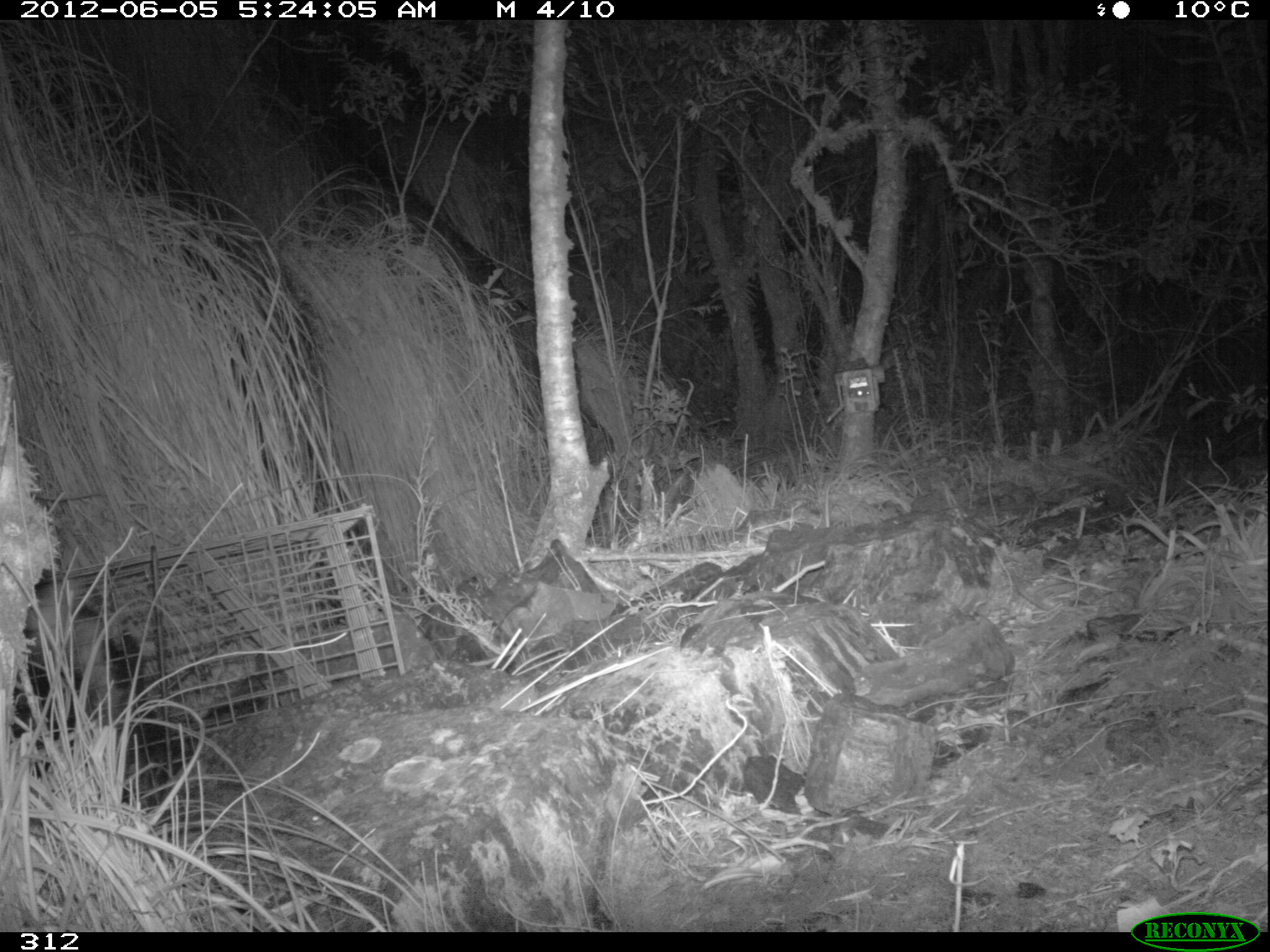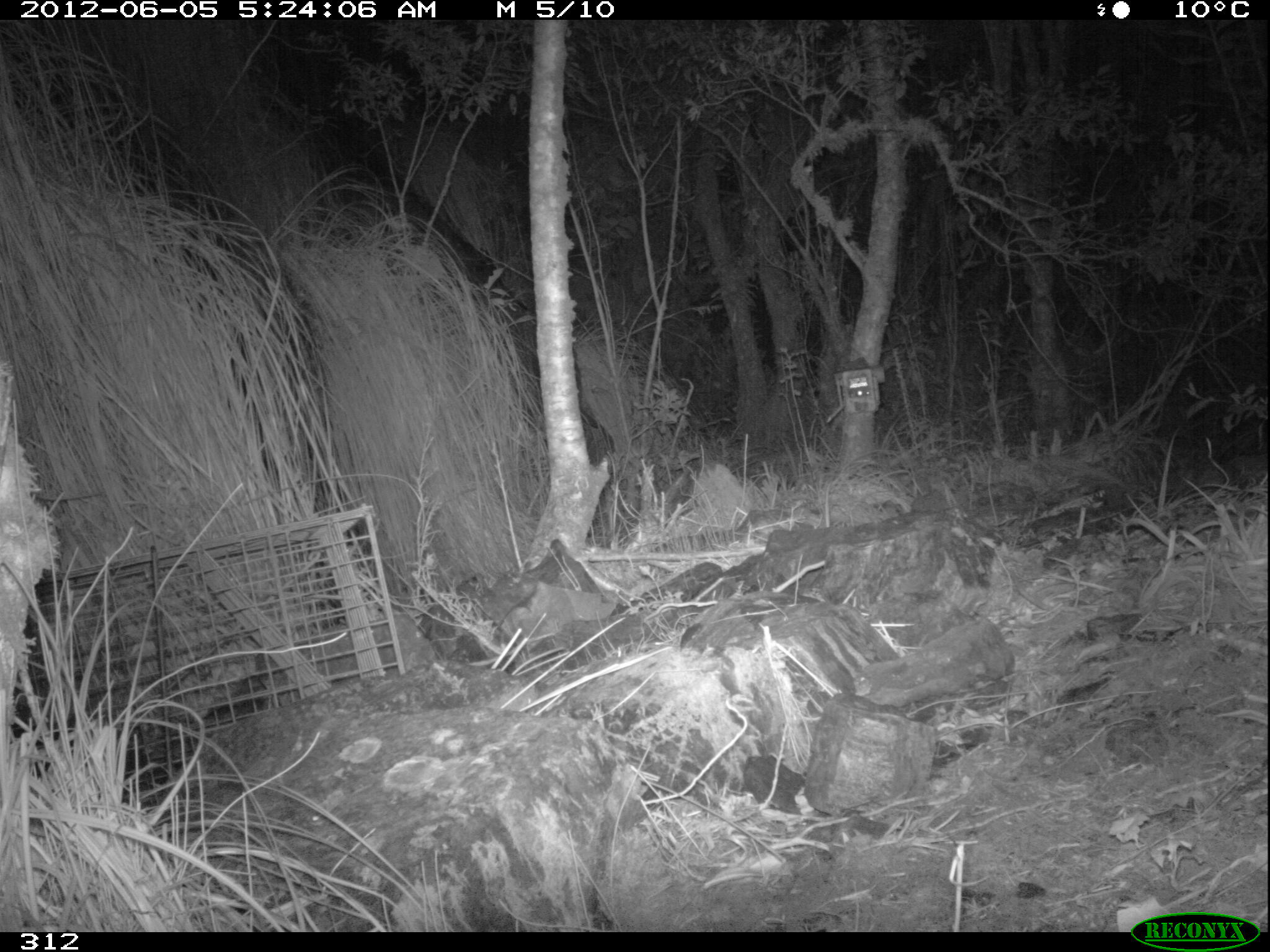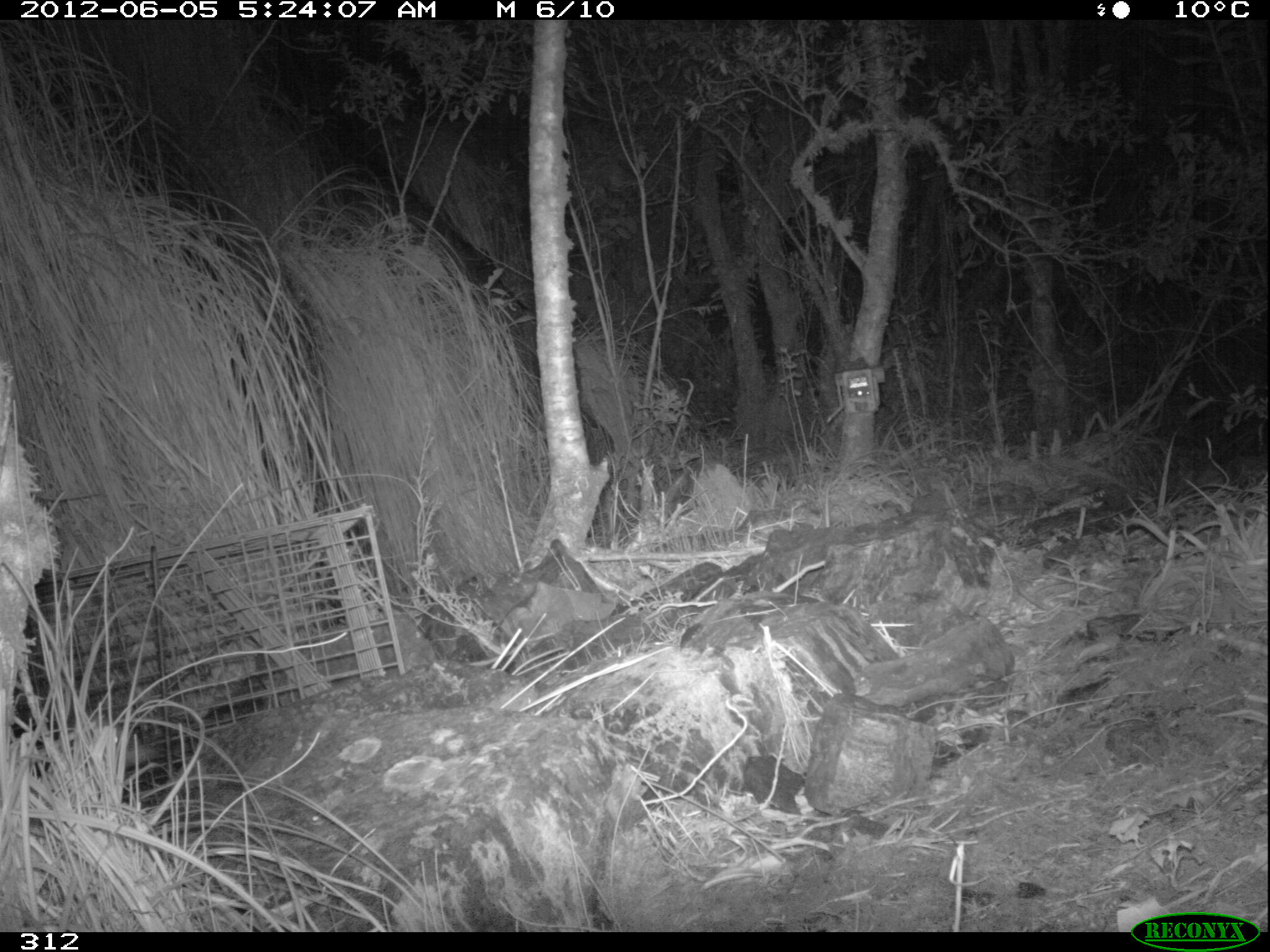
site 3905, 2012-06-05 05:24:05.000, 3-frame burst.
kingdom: Animalia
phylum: Chordata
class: Mammalia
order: Didelphimorphia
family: Didelphidae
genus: Didelphis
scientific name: Didelphis pernigra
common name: andean white-eared opossum